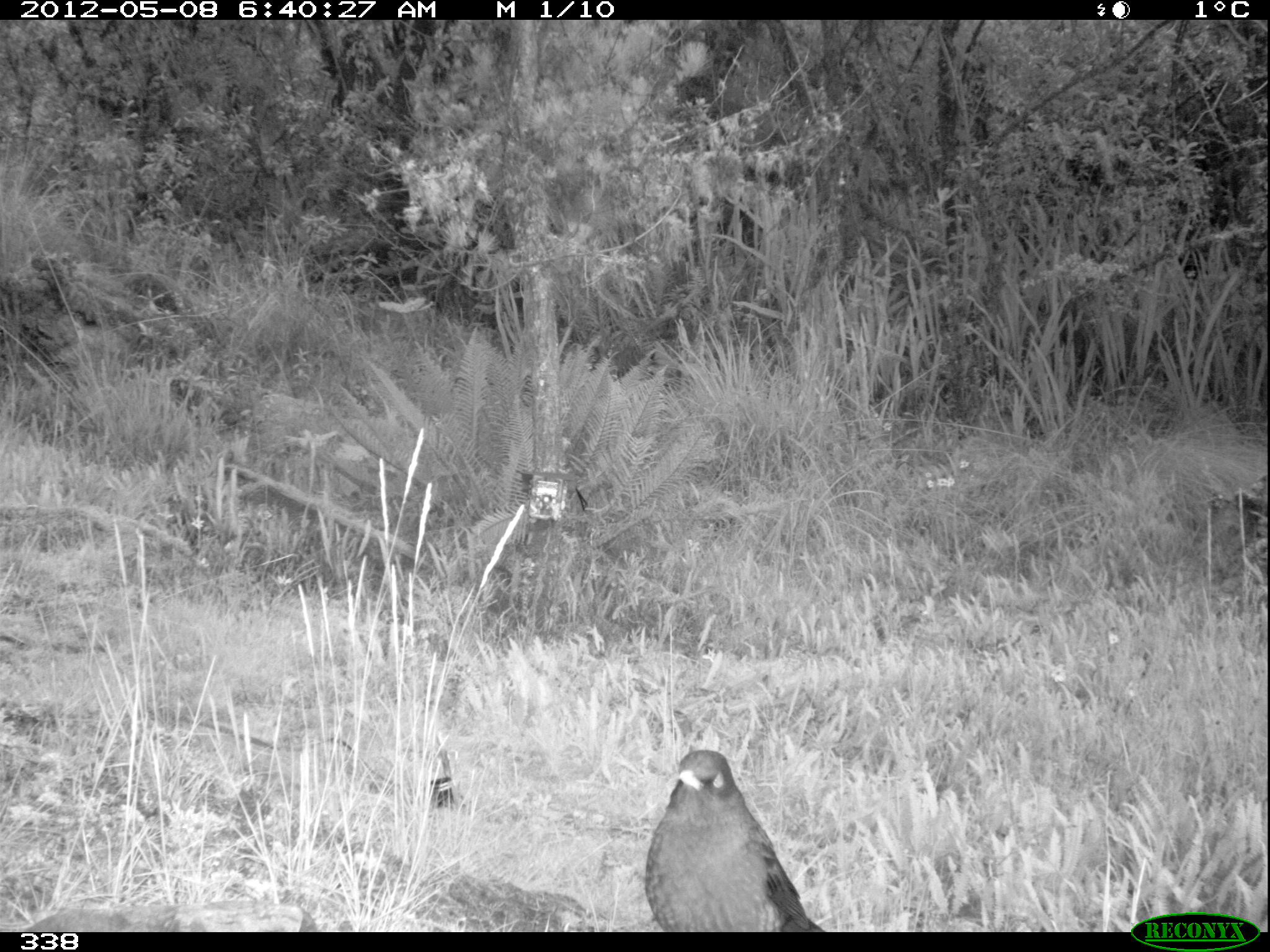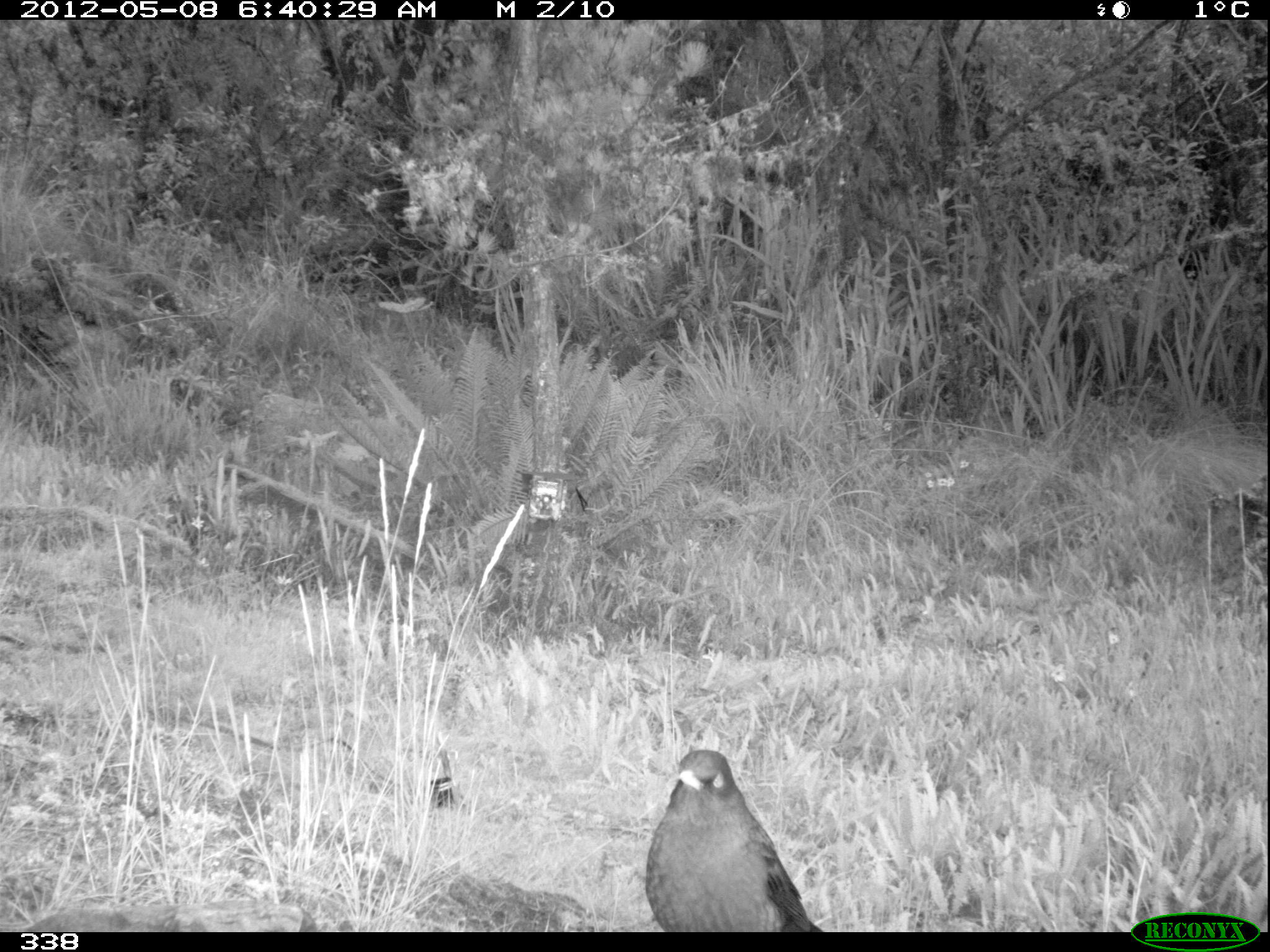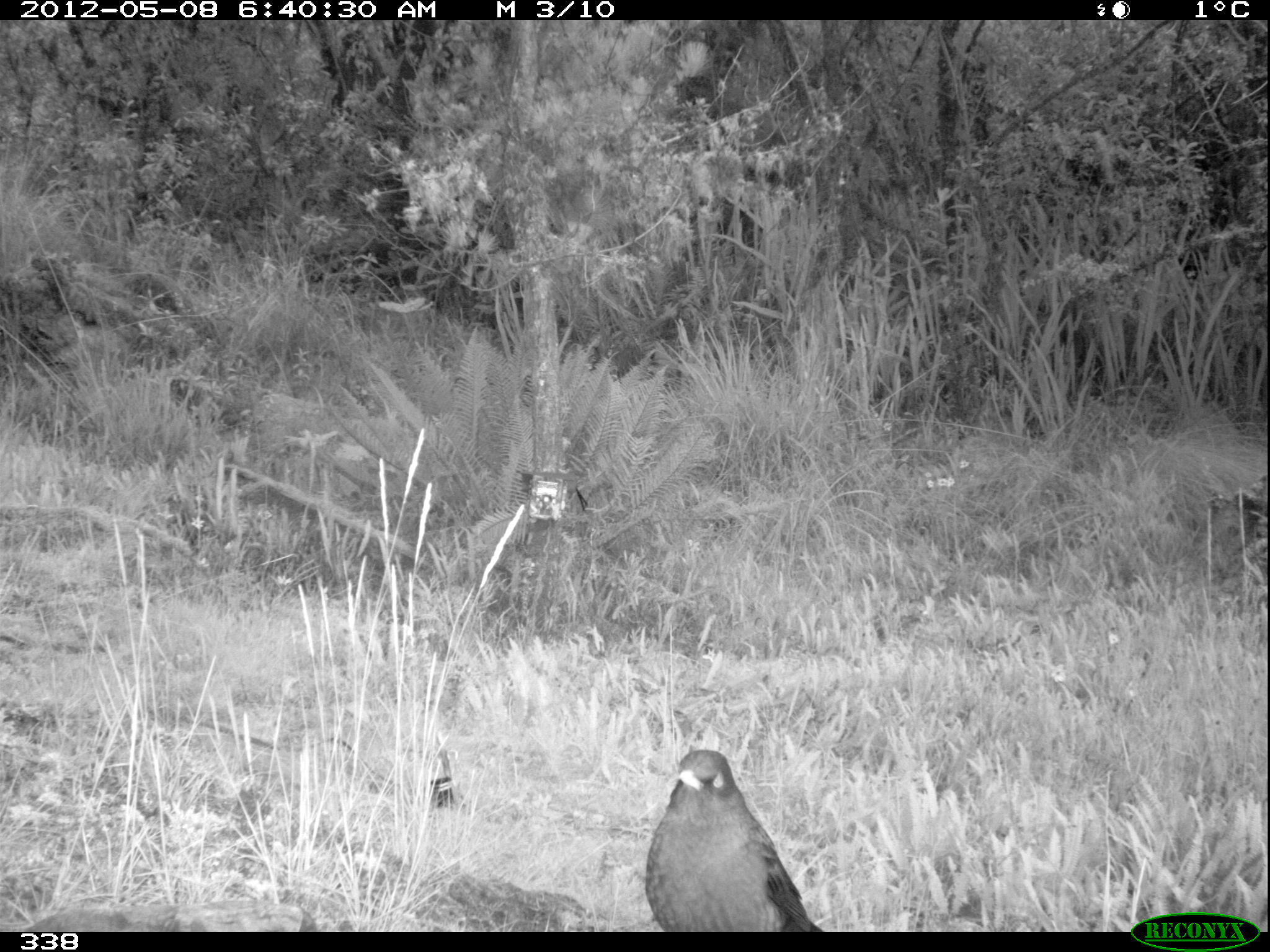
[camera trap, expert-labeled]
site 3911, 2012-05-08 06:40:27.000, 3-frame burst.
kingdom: Animalia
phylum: Chordata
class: Aves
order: Passeriformes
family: Turdidae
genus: Turdus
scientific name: Turdus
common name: true thrushes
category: turdus sp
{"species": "turdus sp (true thrushes) (Turdus)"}